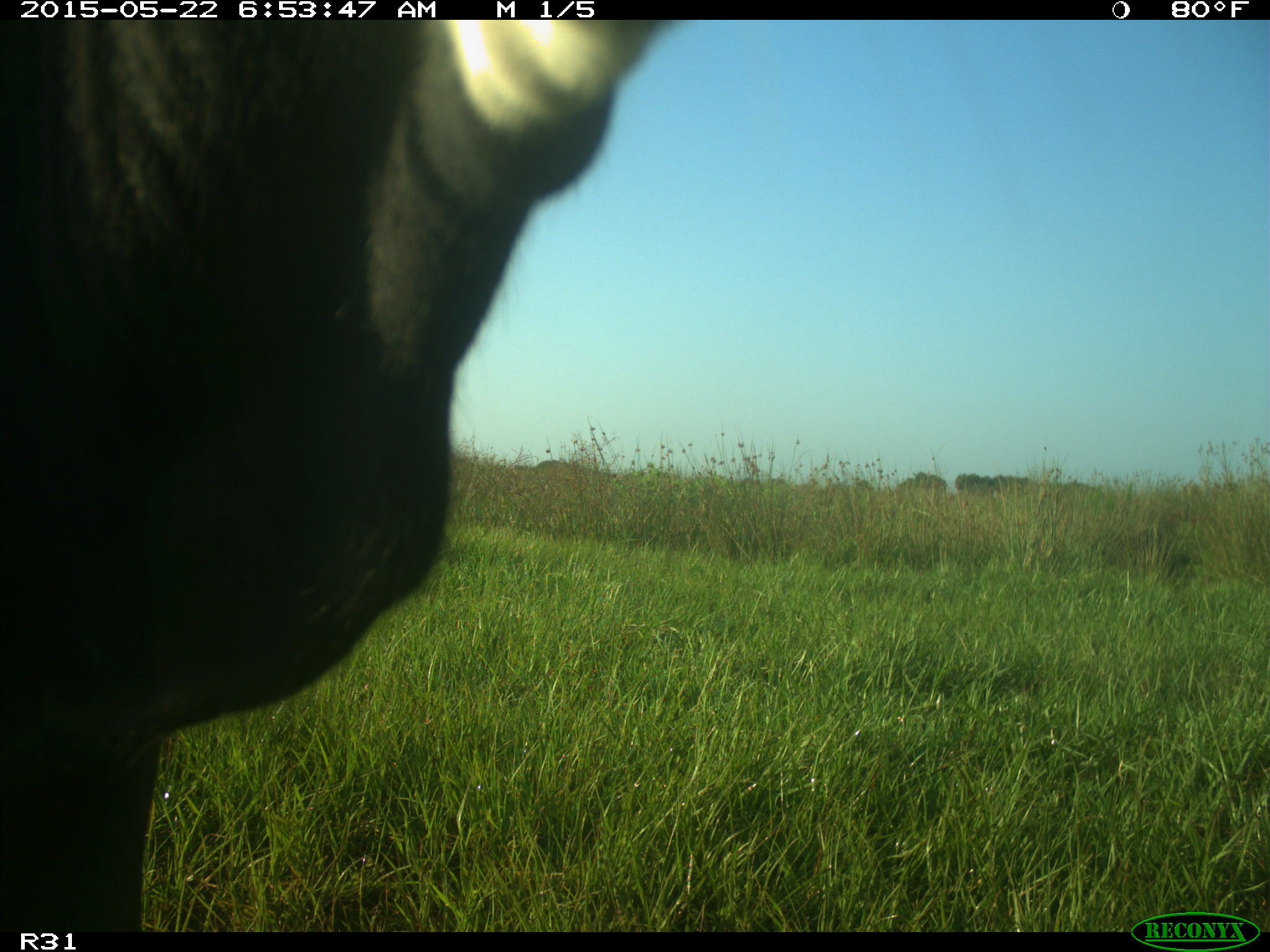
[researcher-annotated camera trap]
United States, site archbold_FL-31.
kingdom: Animalia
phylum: Chordata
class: Mammalia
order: Artiodactyla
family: Bovidae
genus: Bos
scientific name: Bos taurus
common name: domestic cow